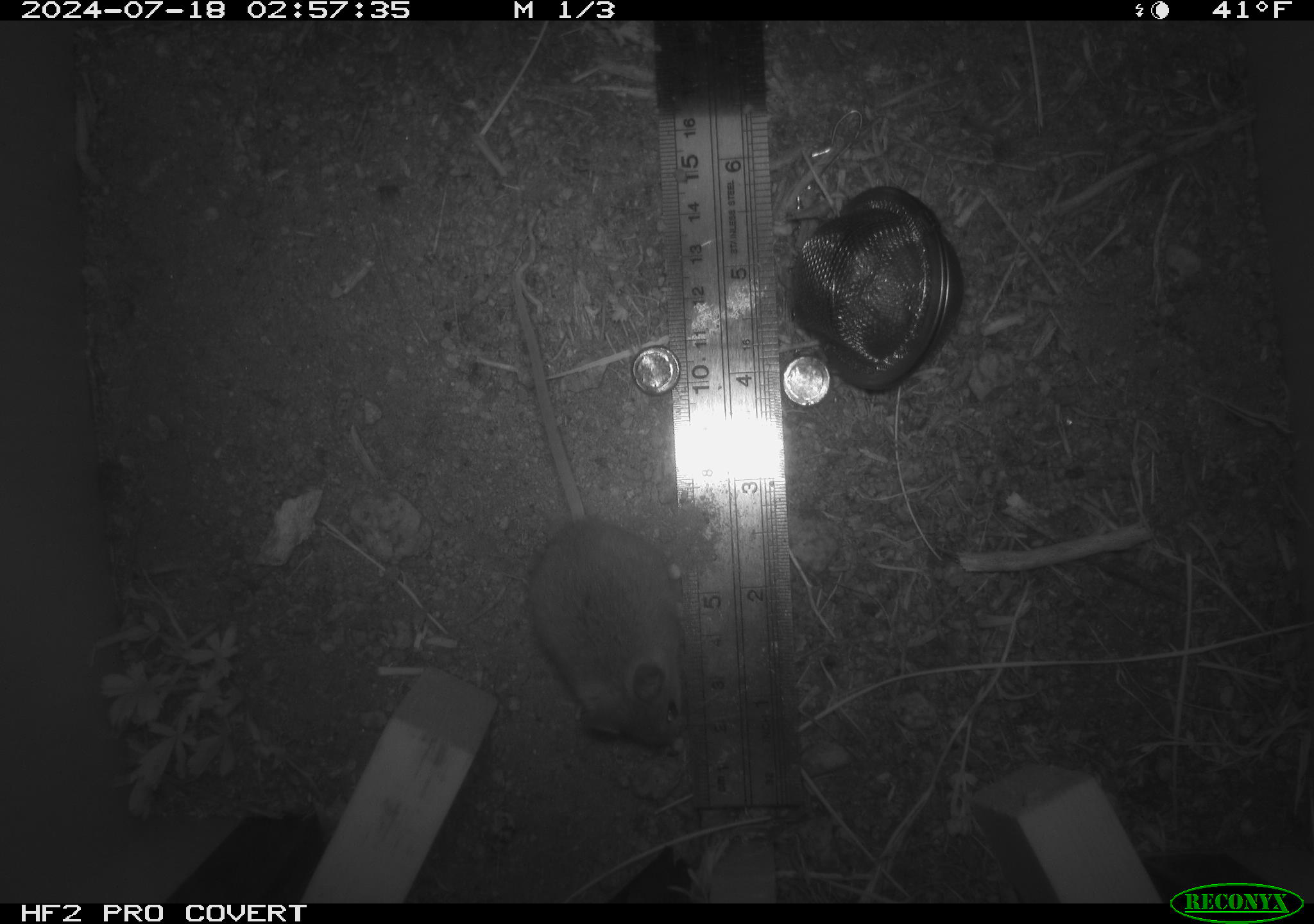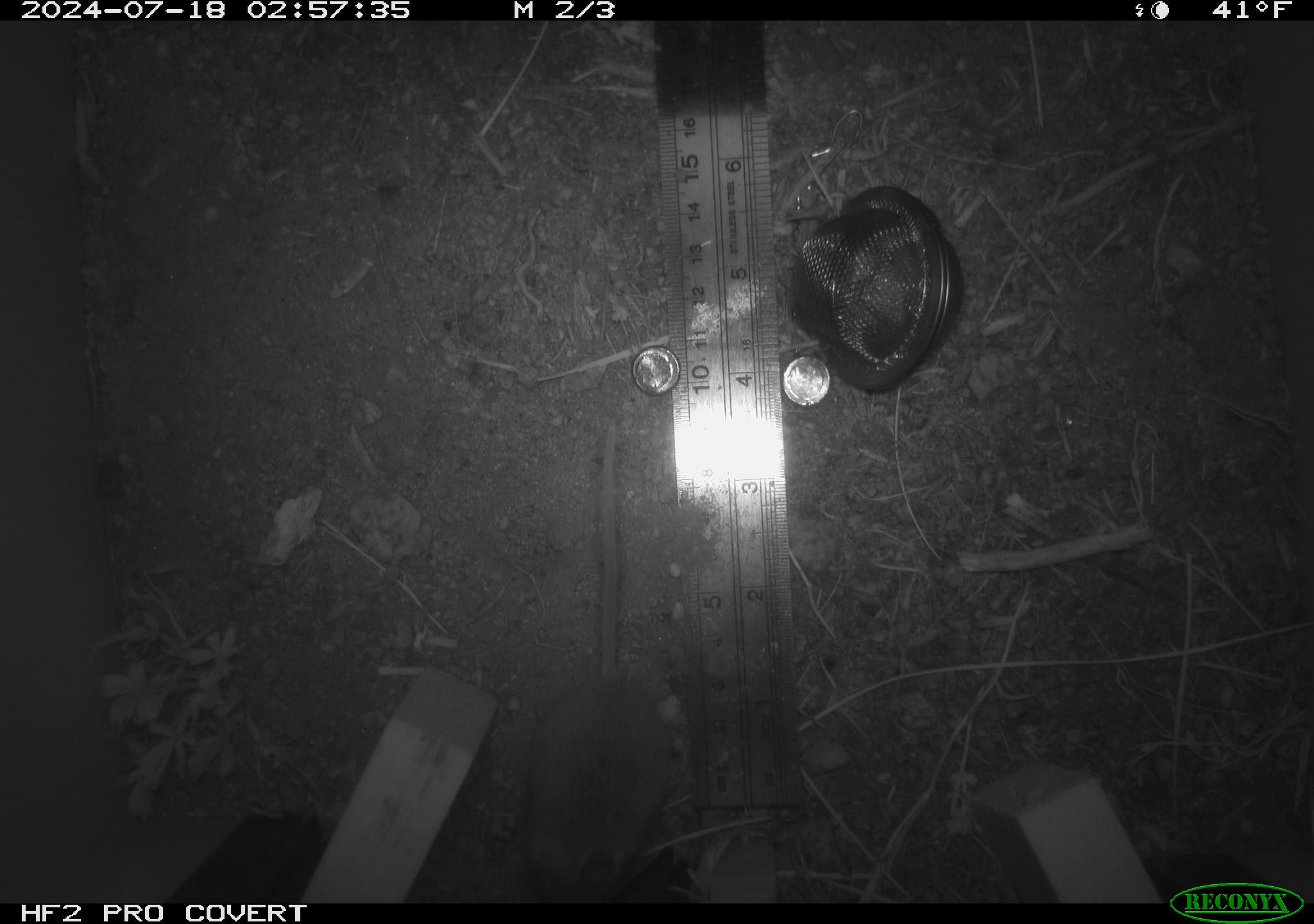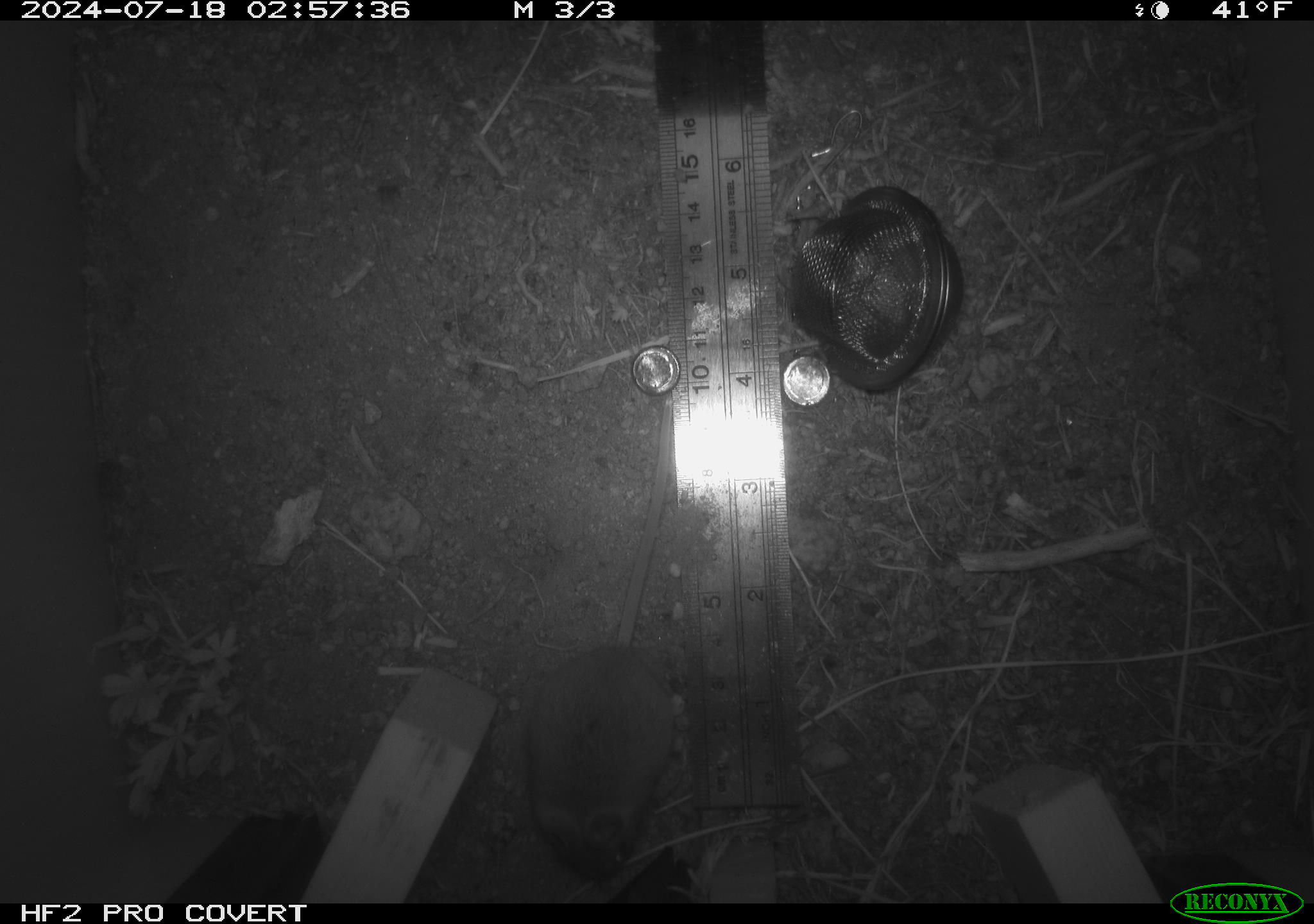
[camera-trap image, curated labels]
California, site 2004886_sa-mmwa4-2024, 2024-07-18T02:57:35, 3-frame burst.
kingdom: Animalia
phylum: Chordata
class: Mammalia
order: Rodentia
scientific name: Rodentia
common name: mouse species